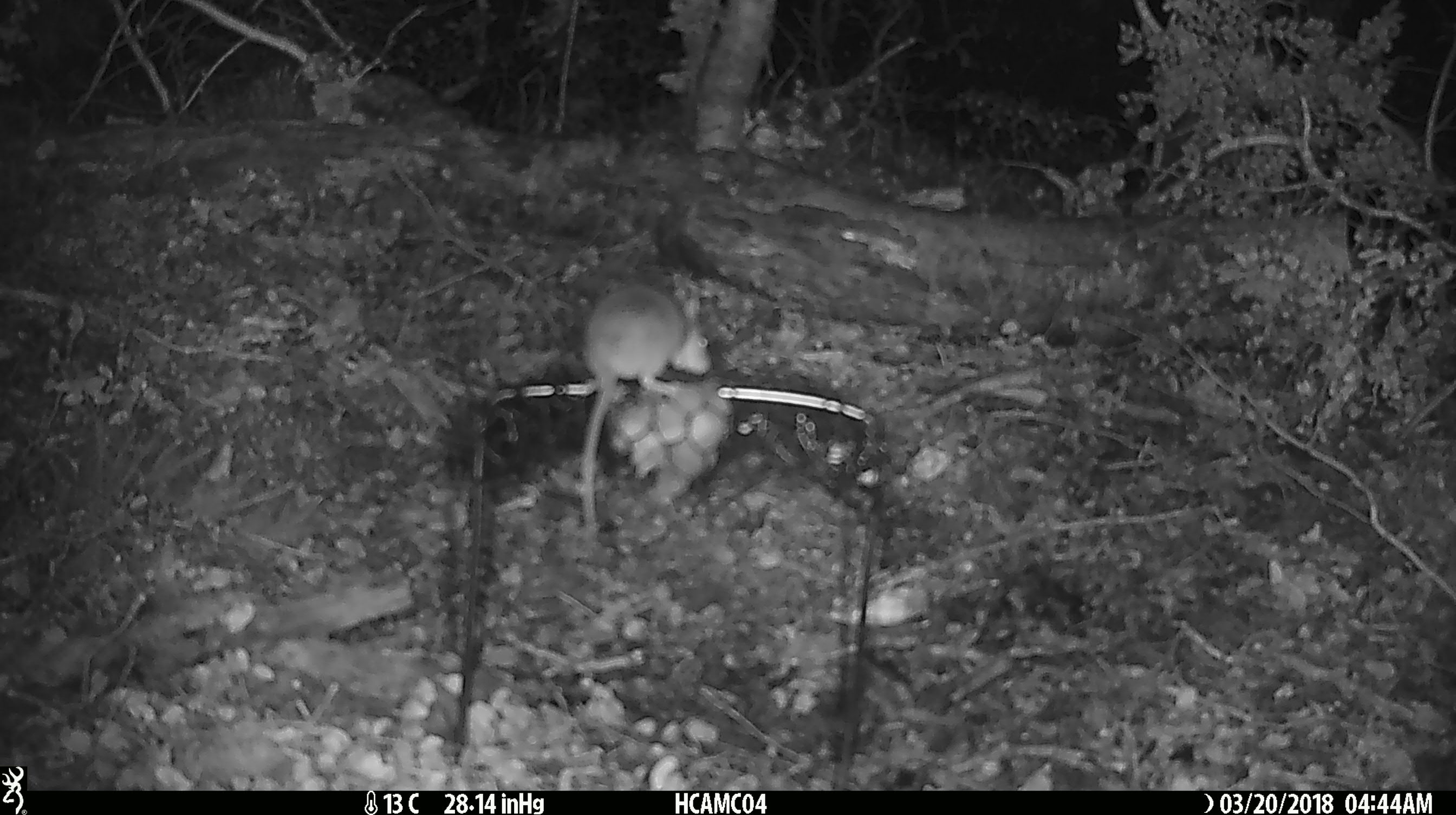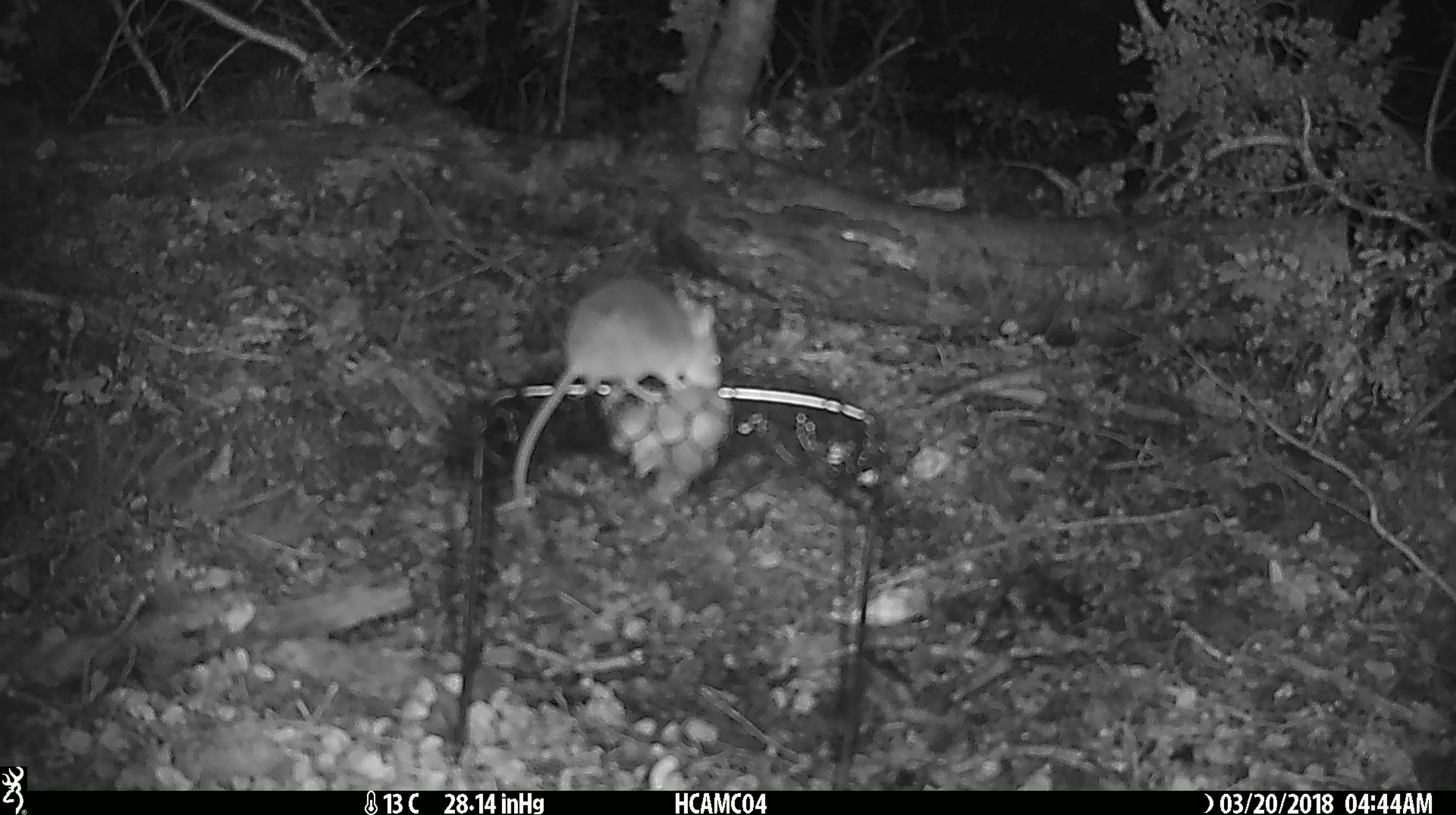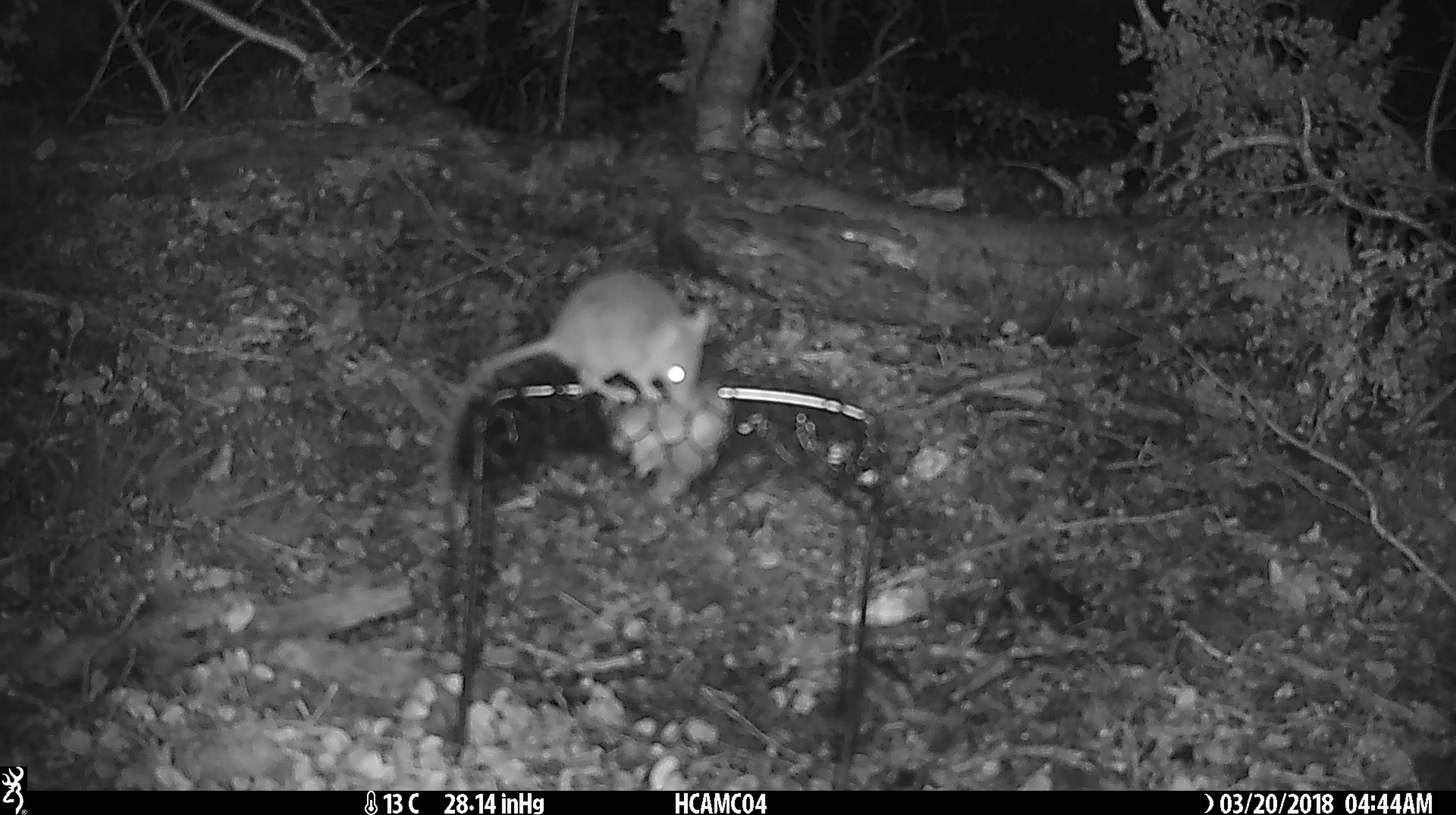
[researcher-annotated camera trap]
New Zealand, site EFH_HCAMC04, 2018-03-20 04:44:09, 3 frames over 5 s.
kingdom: Animalia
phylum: Chordata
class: Mammalia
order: Rodentia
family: Muridae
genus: Mus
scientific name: Mus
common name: mouse